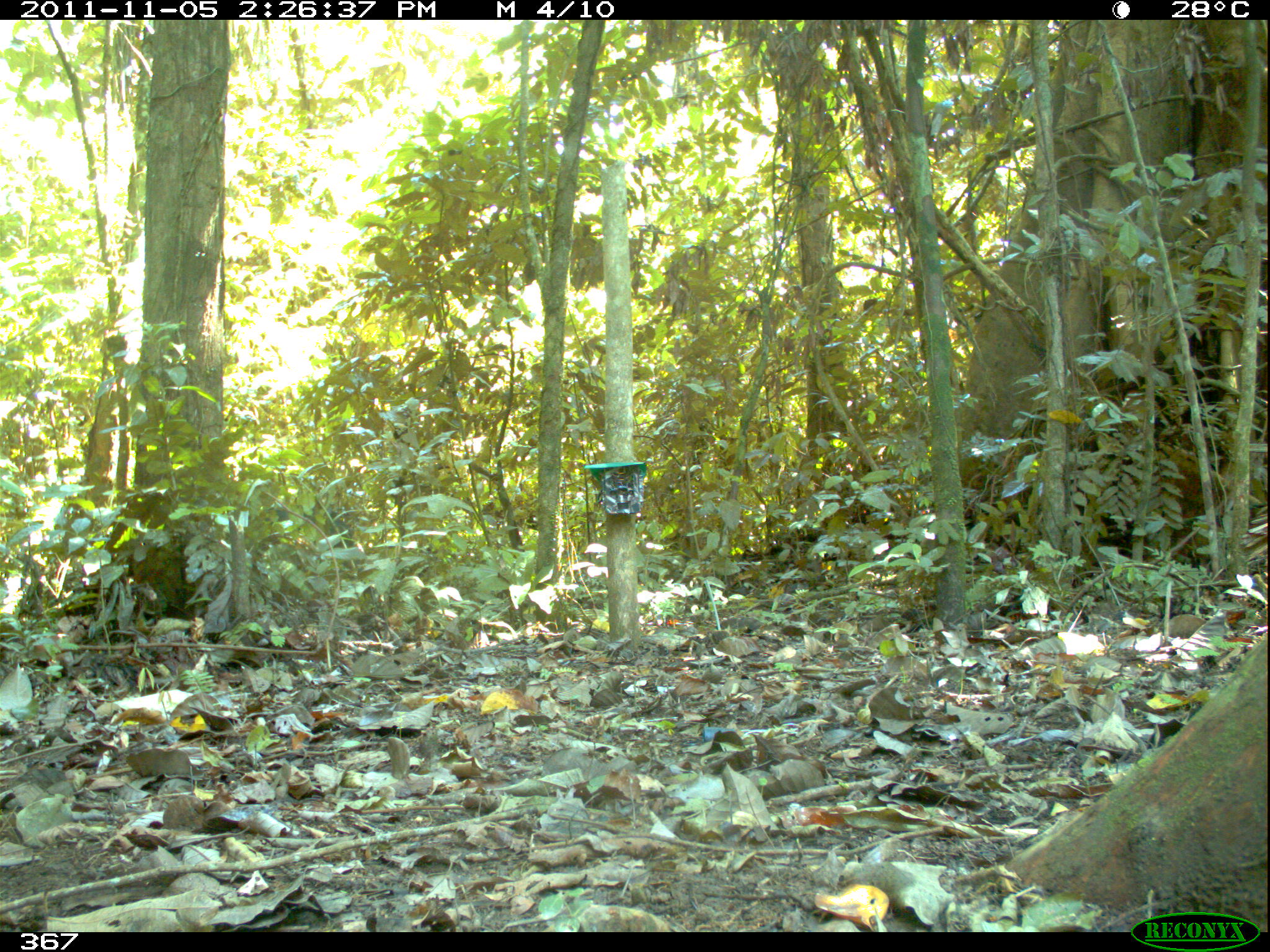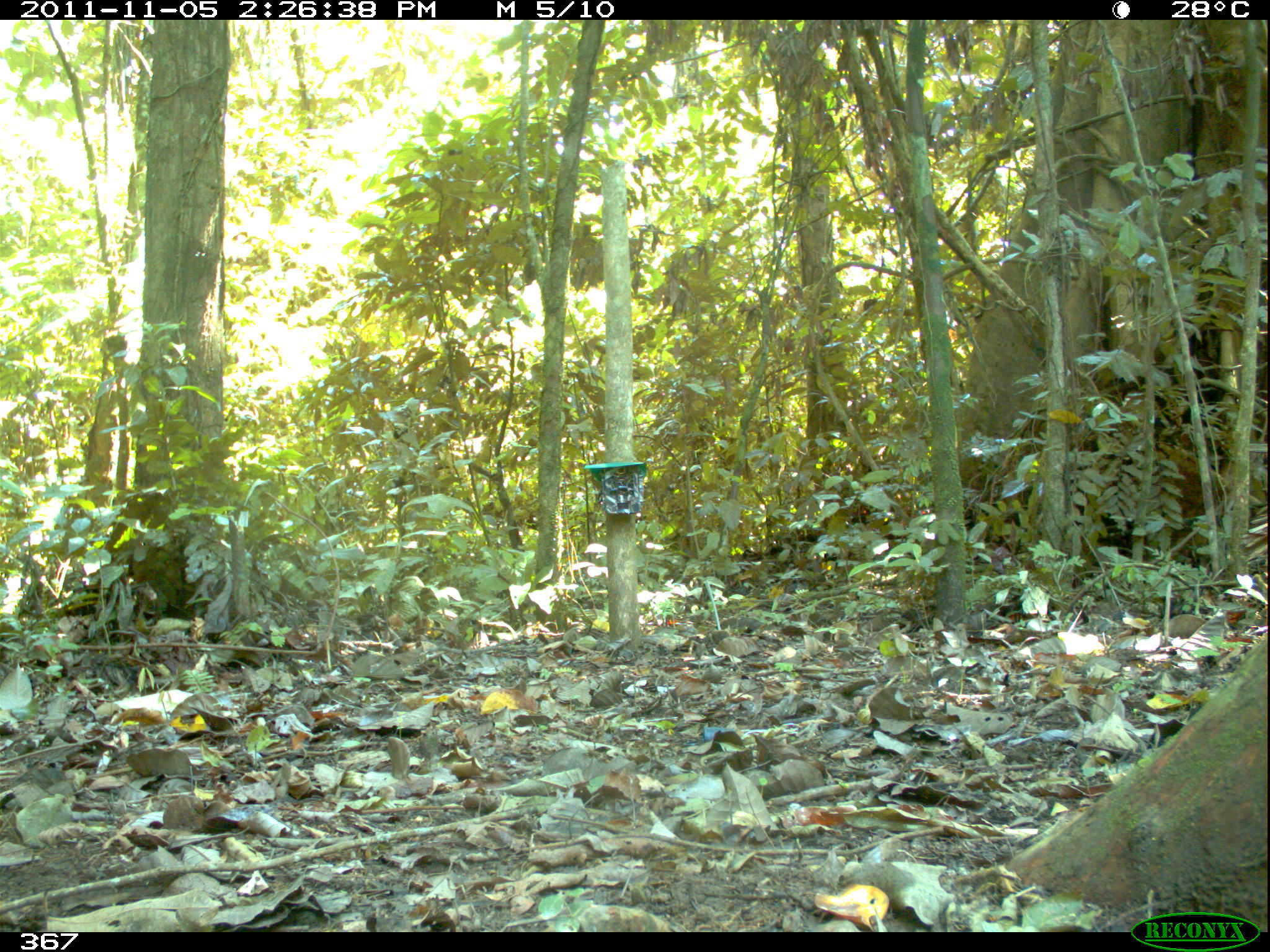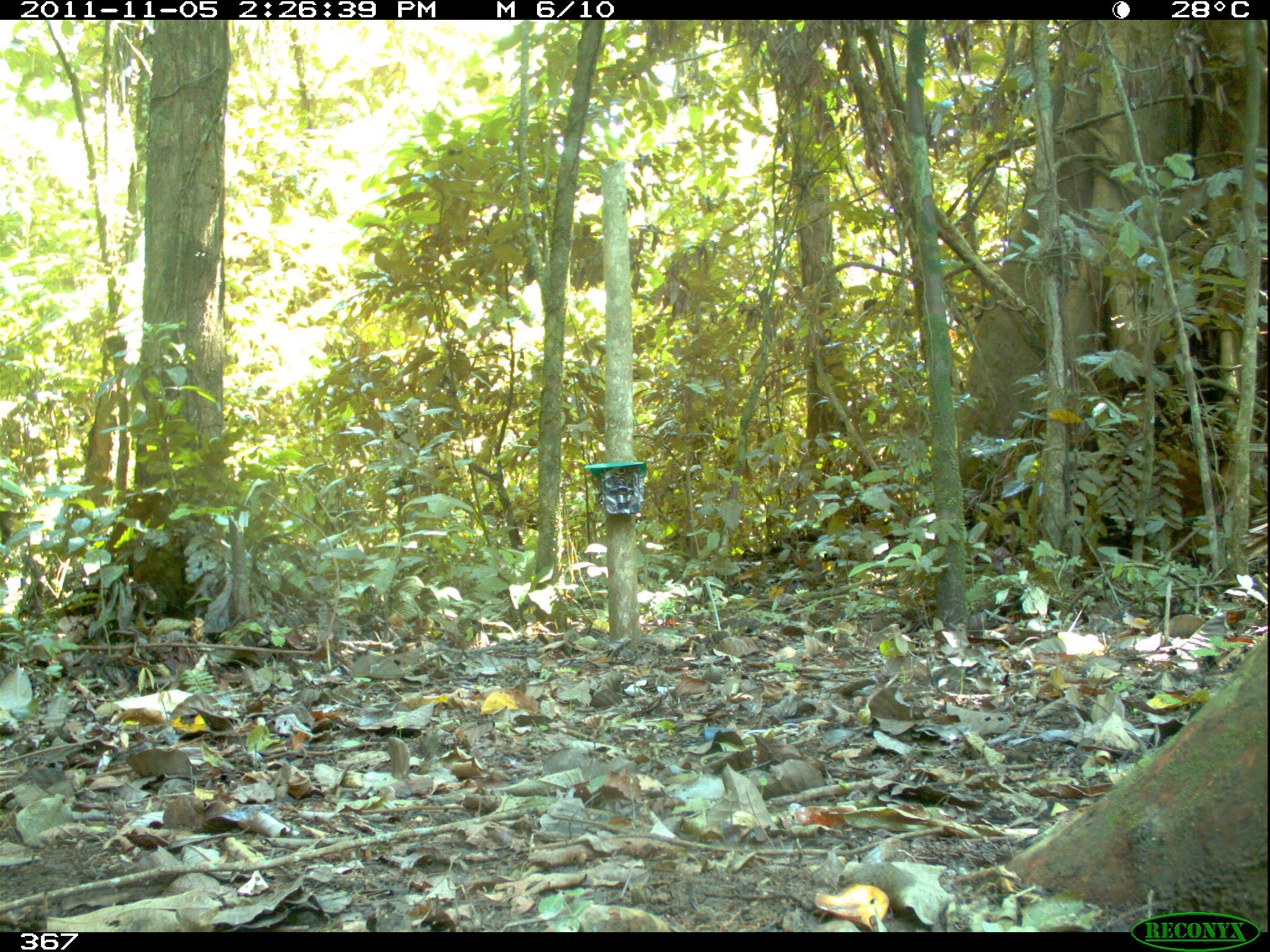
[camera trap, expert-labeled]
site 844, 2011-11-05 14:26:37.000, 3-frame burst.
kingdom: Animalia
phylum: Chordata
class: Mammalia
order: Artiodactyla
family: Tayassuidae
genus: Tayassu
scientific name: Tayassu pecari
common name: white-lipped peccary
Tayassu pecari (white-lipped peccary).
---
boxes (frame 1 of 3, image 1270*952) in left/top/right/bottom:
tayassu pecari: 252/506/363/560